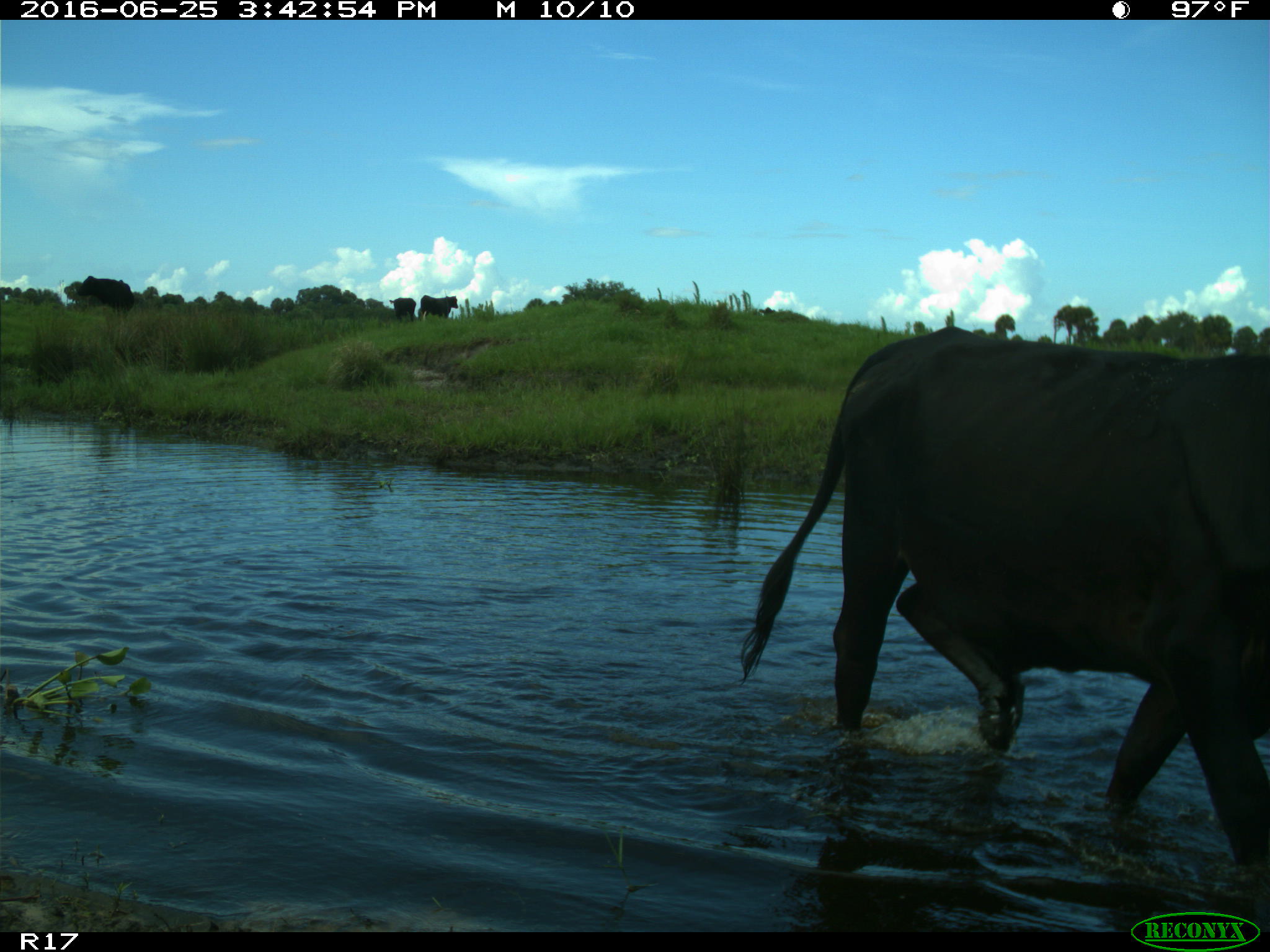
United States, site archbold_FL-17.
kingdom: Animalia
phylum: Chordata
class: Mammalia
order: Artiodactyla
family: Bovidae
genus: Bos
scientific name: Bos taurus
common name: domestic cow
Bos taurus (domestic cow).